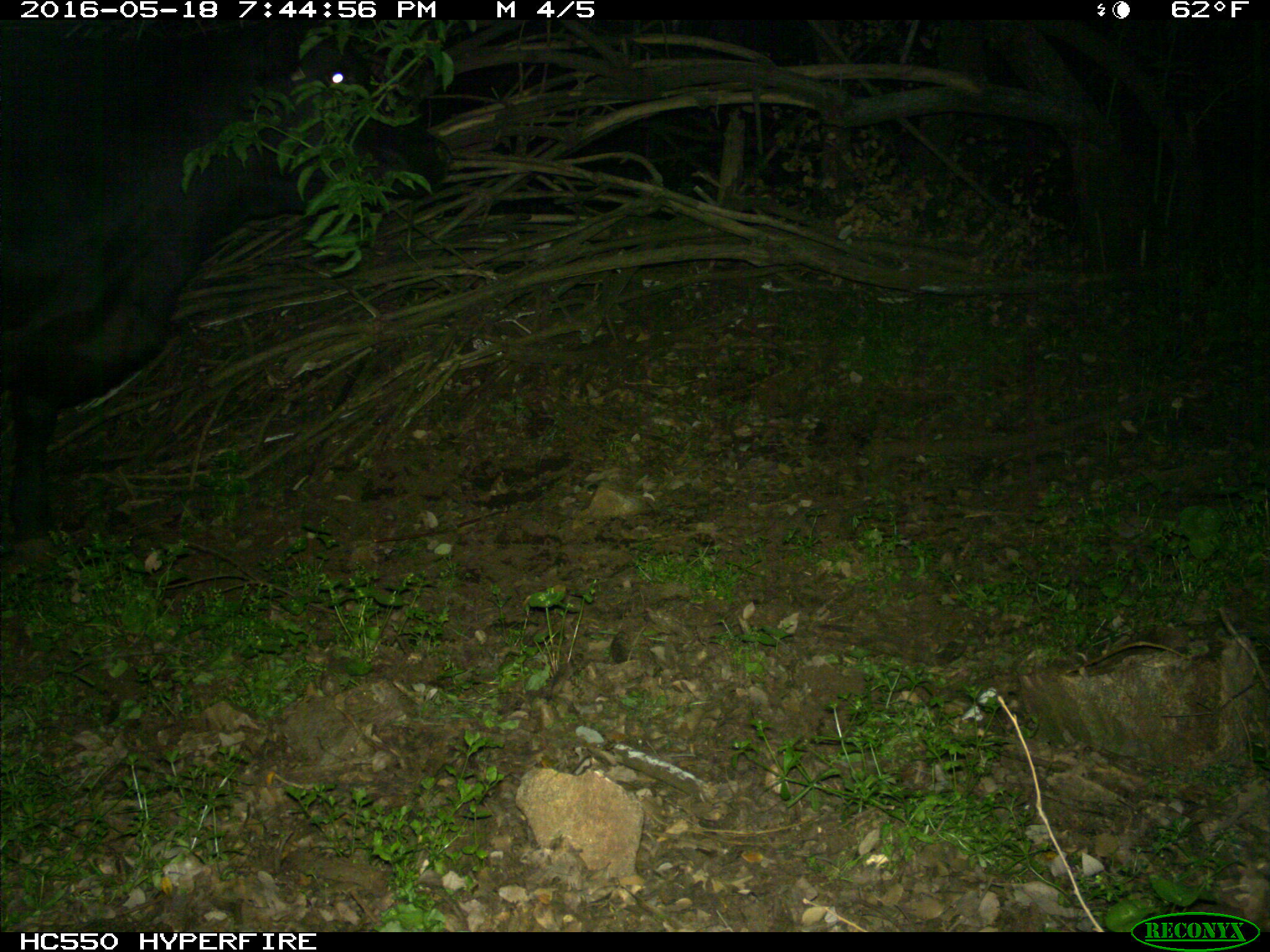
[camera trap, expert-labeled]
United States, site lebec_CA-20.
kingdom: Animalia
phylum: Chordata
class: Mammalia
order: Artiodactyla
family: Bovidae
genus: Bos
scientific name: Bos taurus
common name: domestic cow